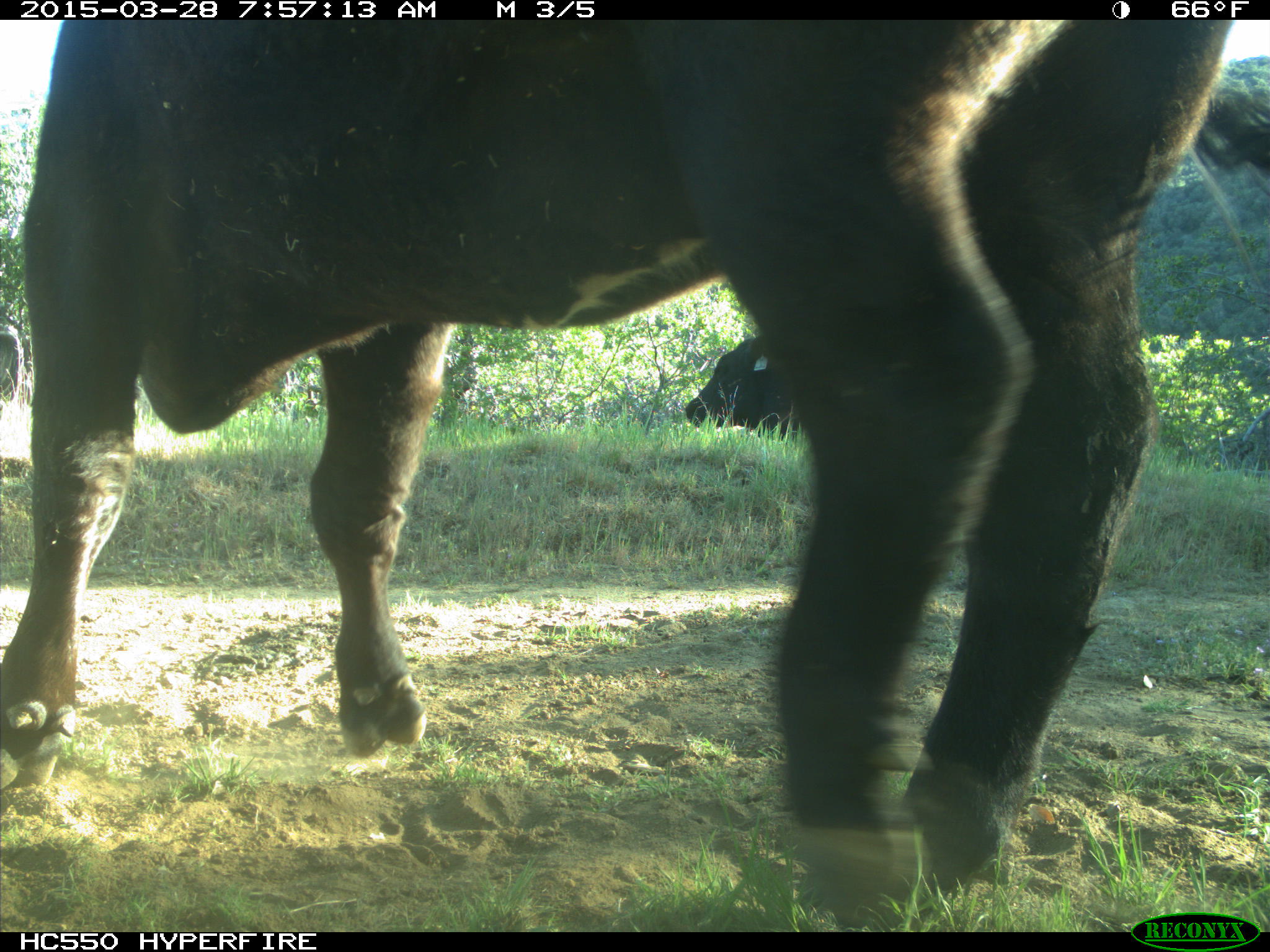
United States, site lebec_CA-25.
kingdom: Animalia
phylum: Chordata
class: Mammalia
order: Artiodactyla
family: Bovidae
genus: Bos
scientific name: Bos taurus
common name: domestic cow